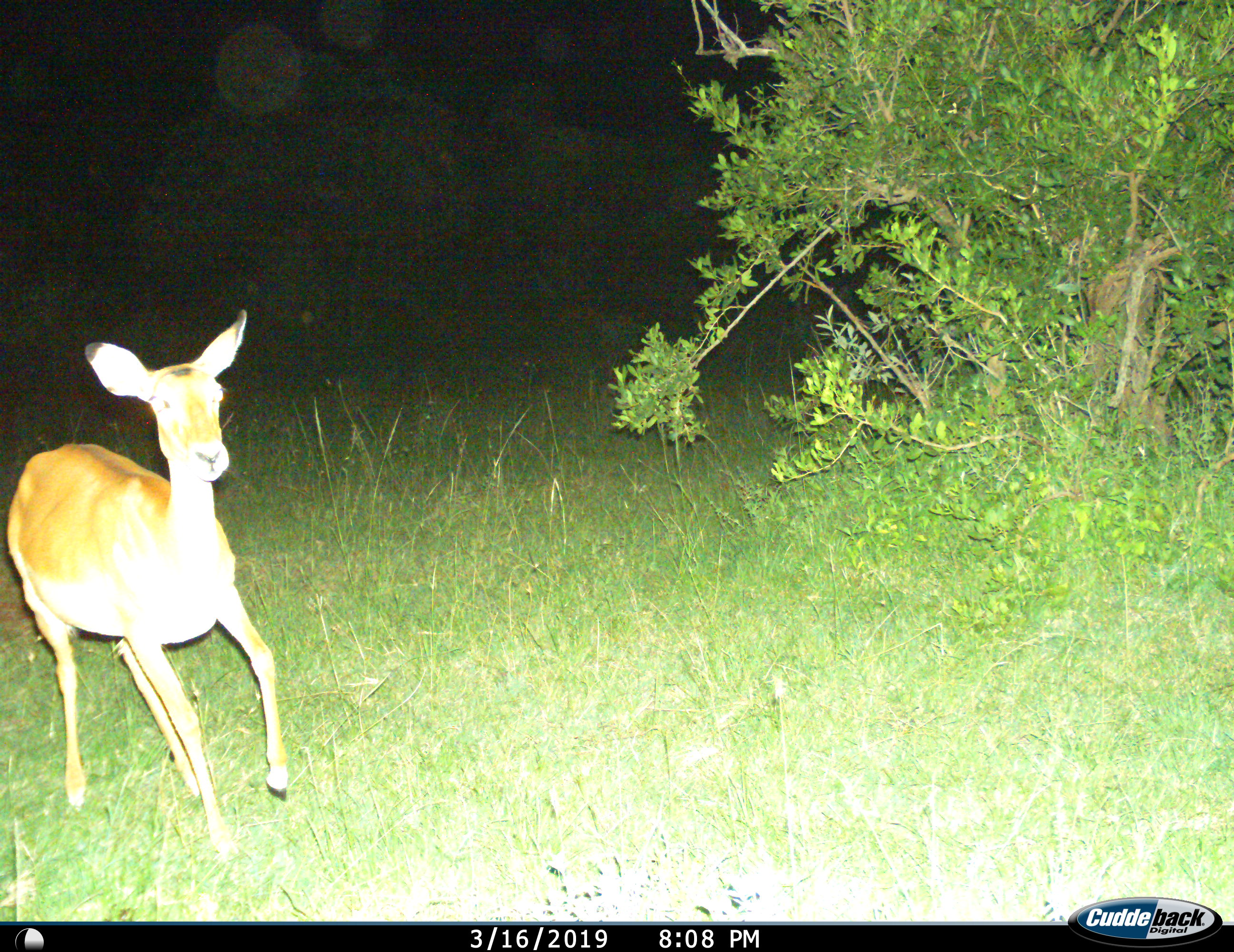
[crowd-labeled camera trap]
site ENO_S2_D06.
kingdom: Animalia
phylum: Chordata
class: Mammalia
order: Artiodactyla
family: Bovidae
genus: Aepyceros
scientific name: Aepyceros melampus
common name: impala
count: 1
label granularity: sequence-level